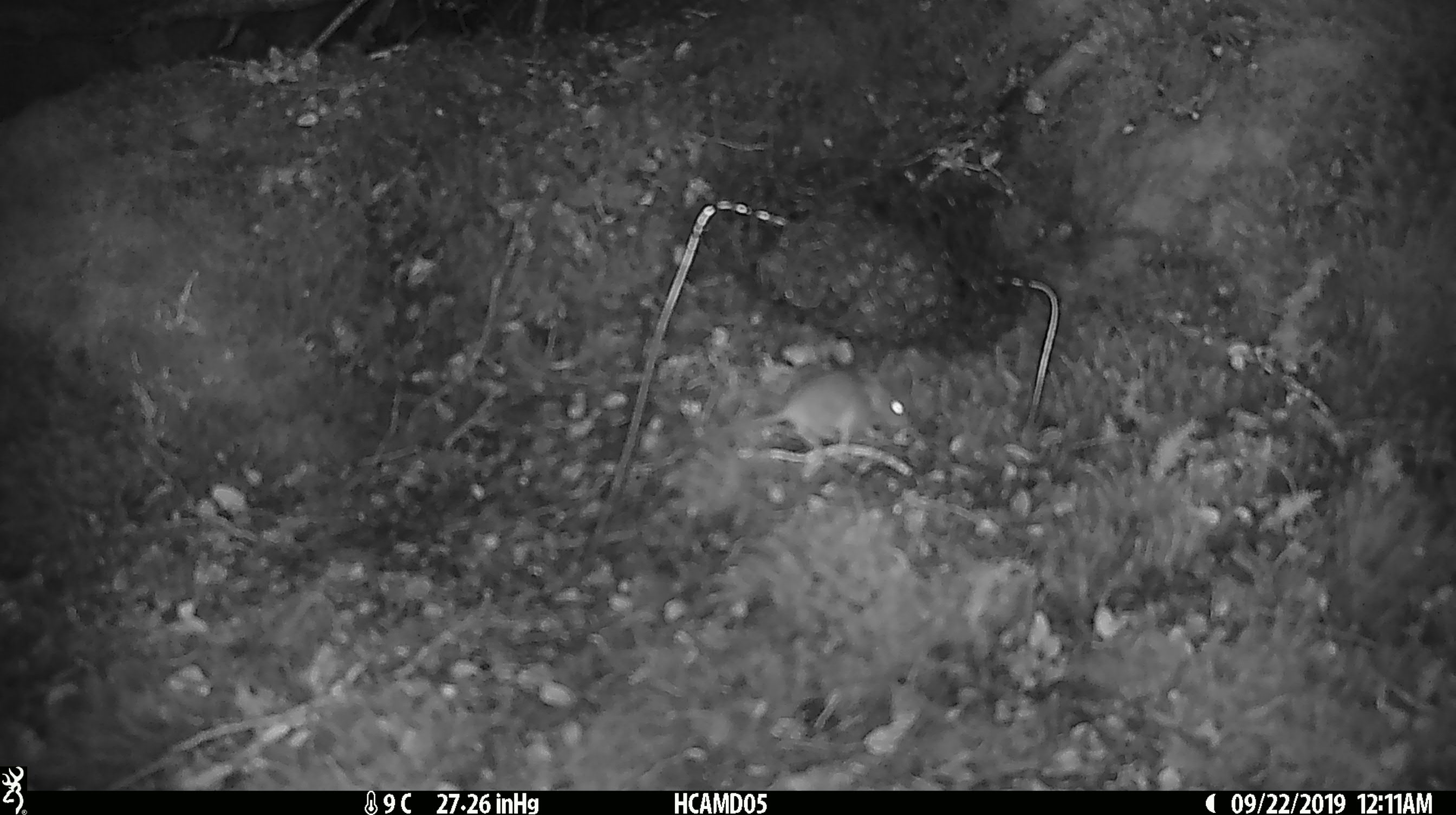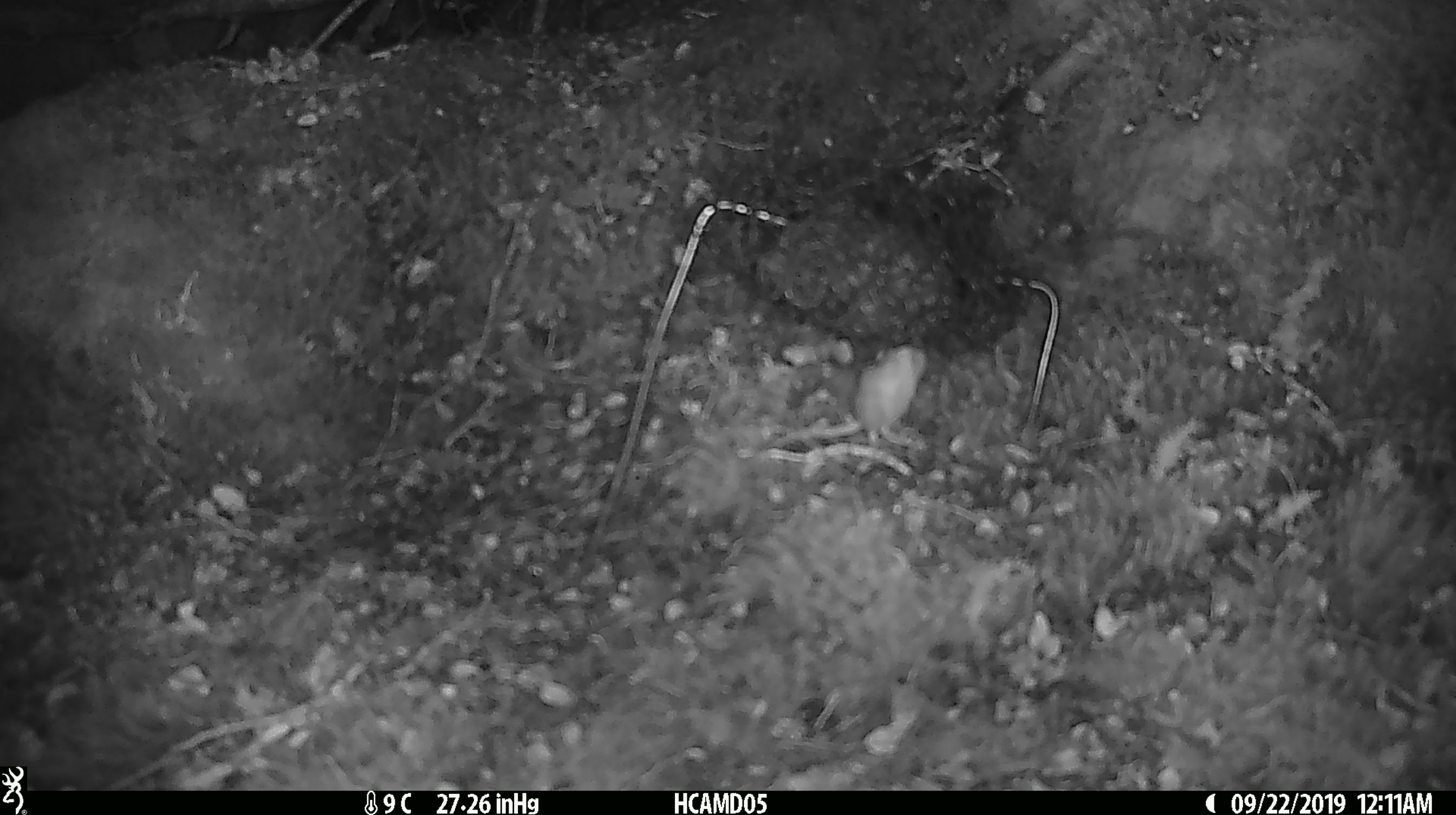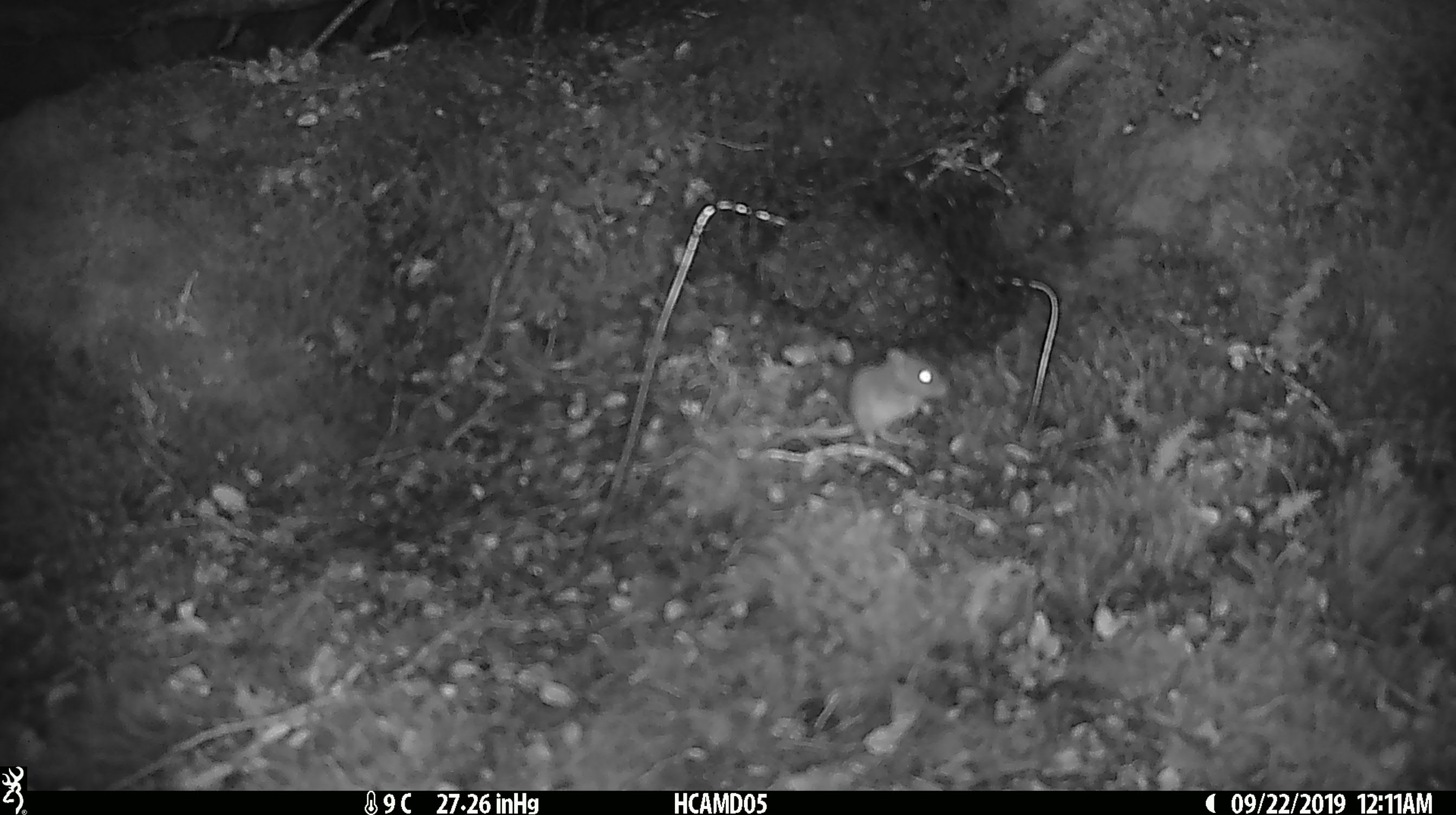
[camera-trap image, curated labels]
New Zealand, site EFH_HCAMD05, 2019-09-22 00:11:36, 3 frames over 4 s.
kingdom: Animalia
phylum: Chordata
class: Mammalia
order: Rodentia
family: Muridae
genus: Mus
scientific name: Mus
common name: mouse